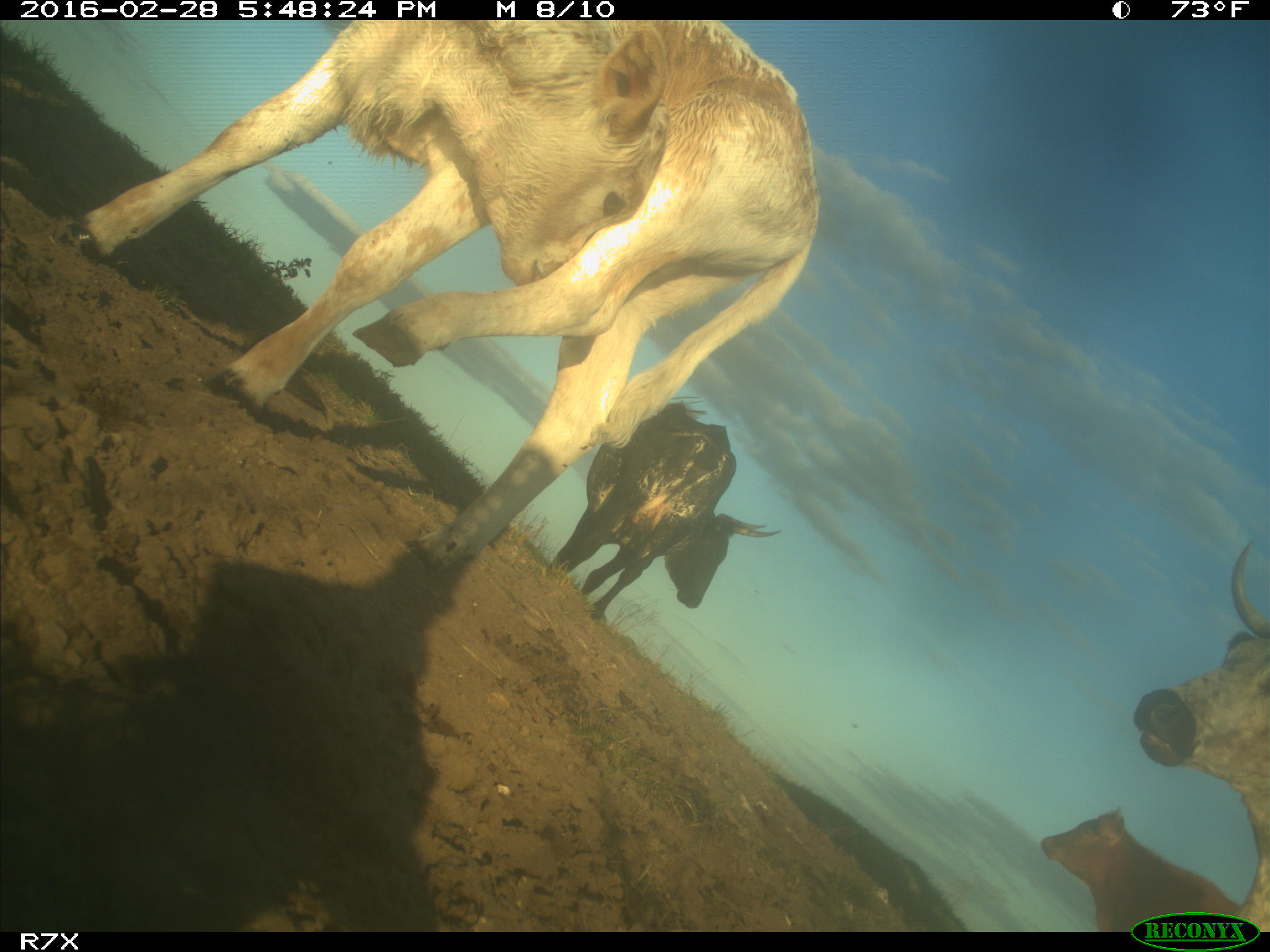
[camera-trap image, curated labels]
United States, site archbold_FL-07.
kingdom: Animalia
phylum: Chordata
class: Mammalia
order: Artiodactyla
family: Bovidae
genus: Bos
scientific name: Bos taurus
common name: domestic cow